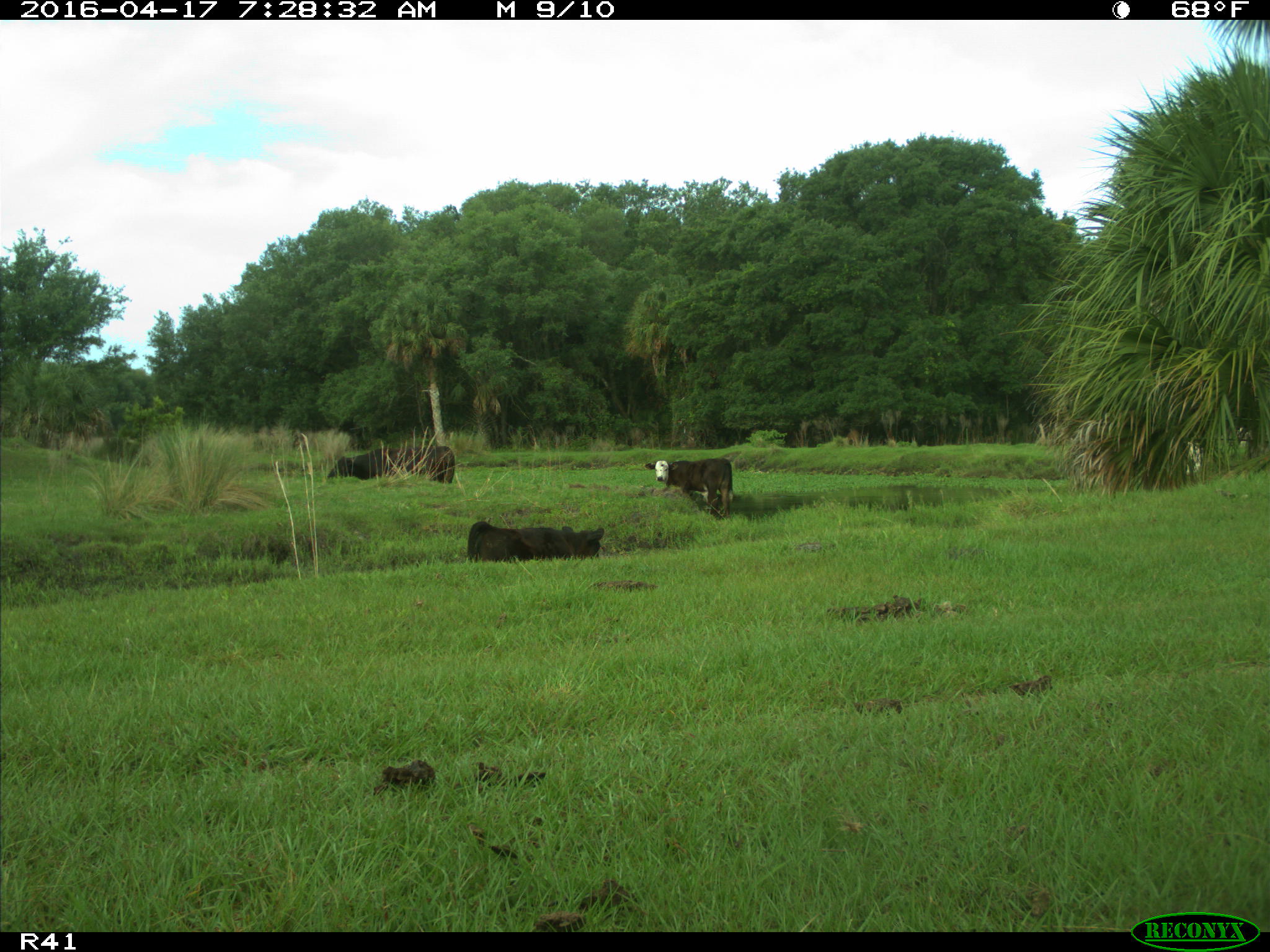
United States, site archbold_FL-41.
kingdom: Animalia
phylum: Chordata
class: Mammalia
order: Artiodactyla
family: Bovidae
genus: Bos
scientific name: Bos taurus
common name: domestic cow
Bos taurus (domestic cow).